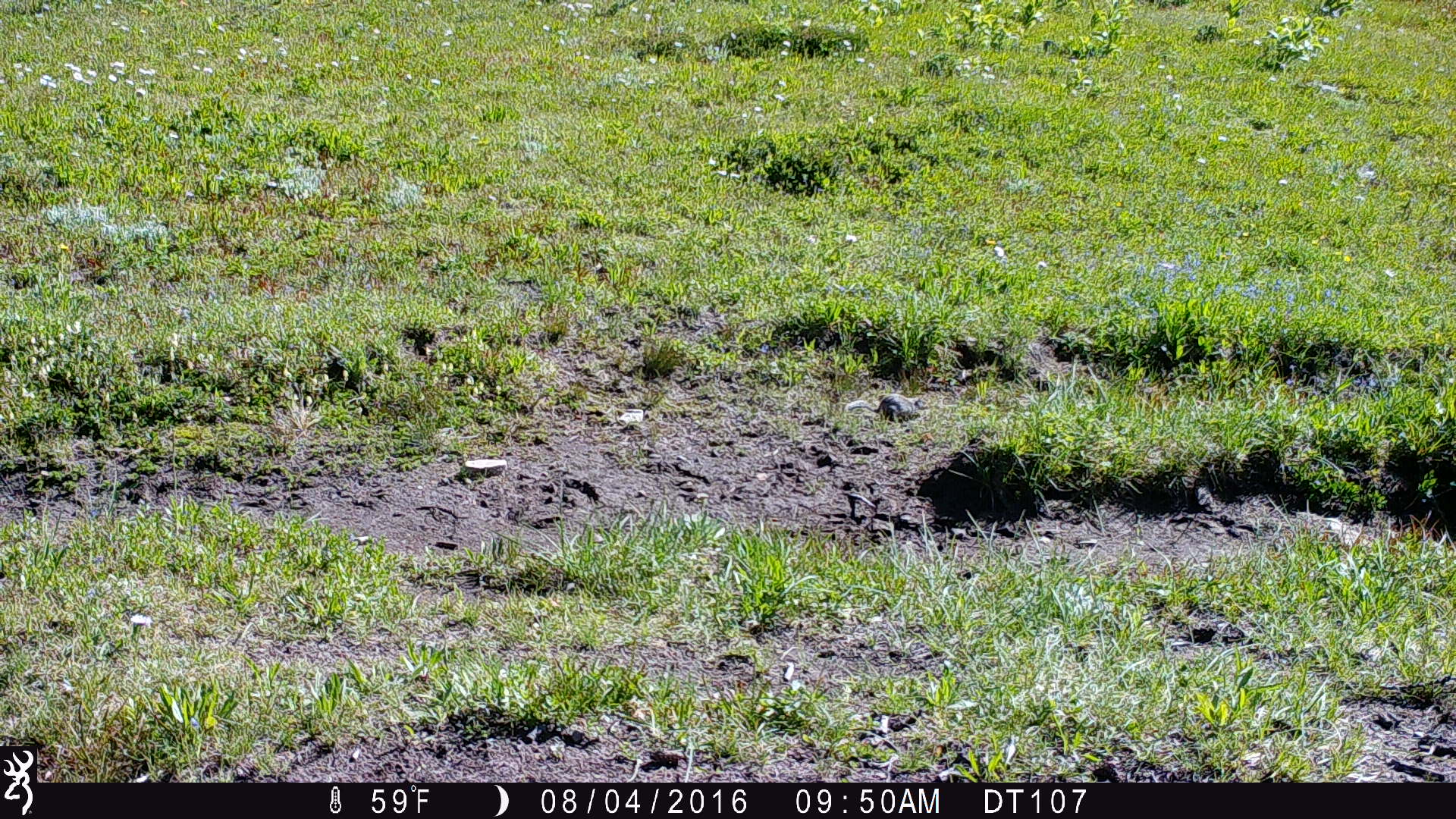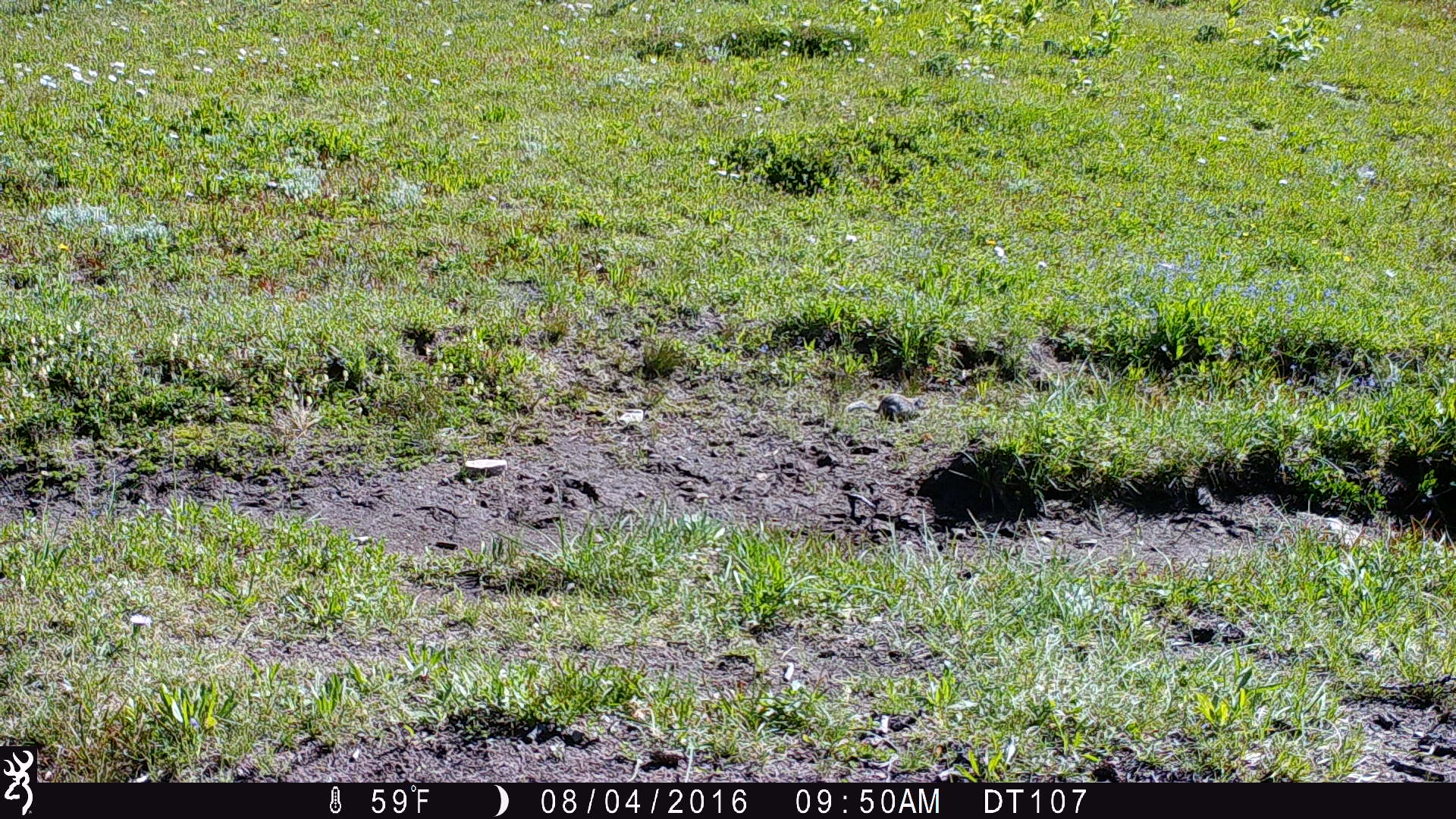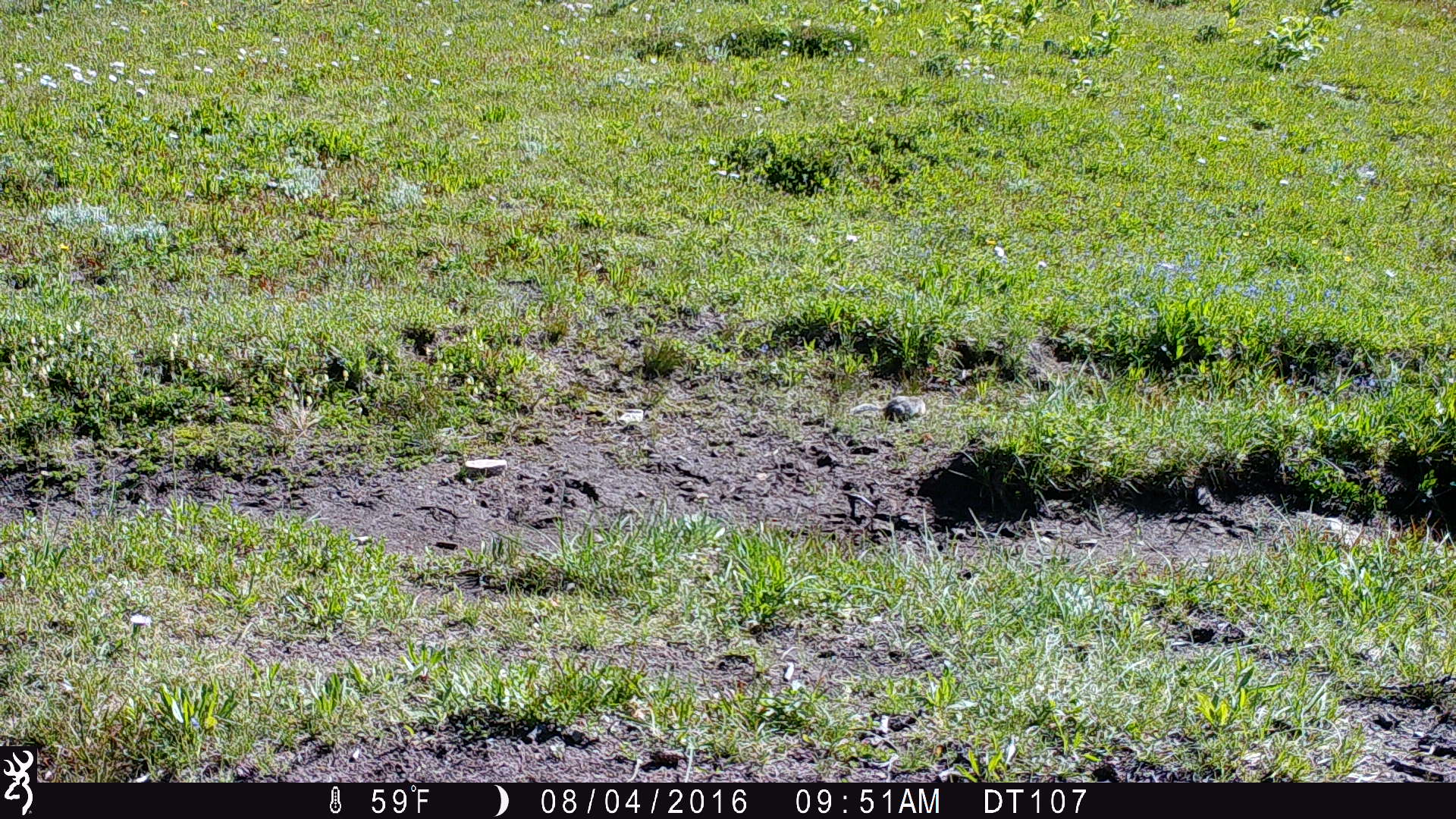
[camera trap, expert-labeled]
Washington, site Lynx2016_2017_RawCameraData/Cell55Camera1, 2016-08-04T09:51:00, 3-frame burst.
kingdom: Animalia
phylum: Chordata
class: Mammalia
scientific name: Mammalia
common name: small mammal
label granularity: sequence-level